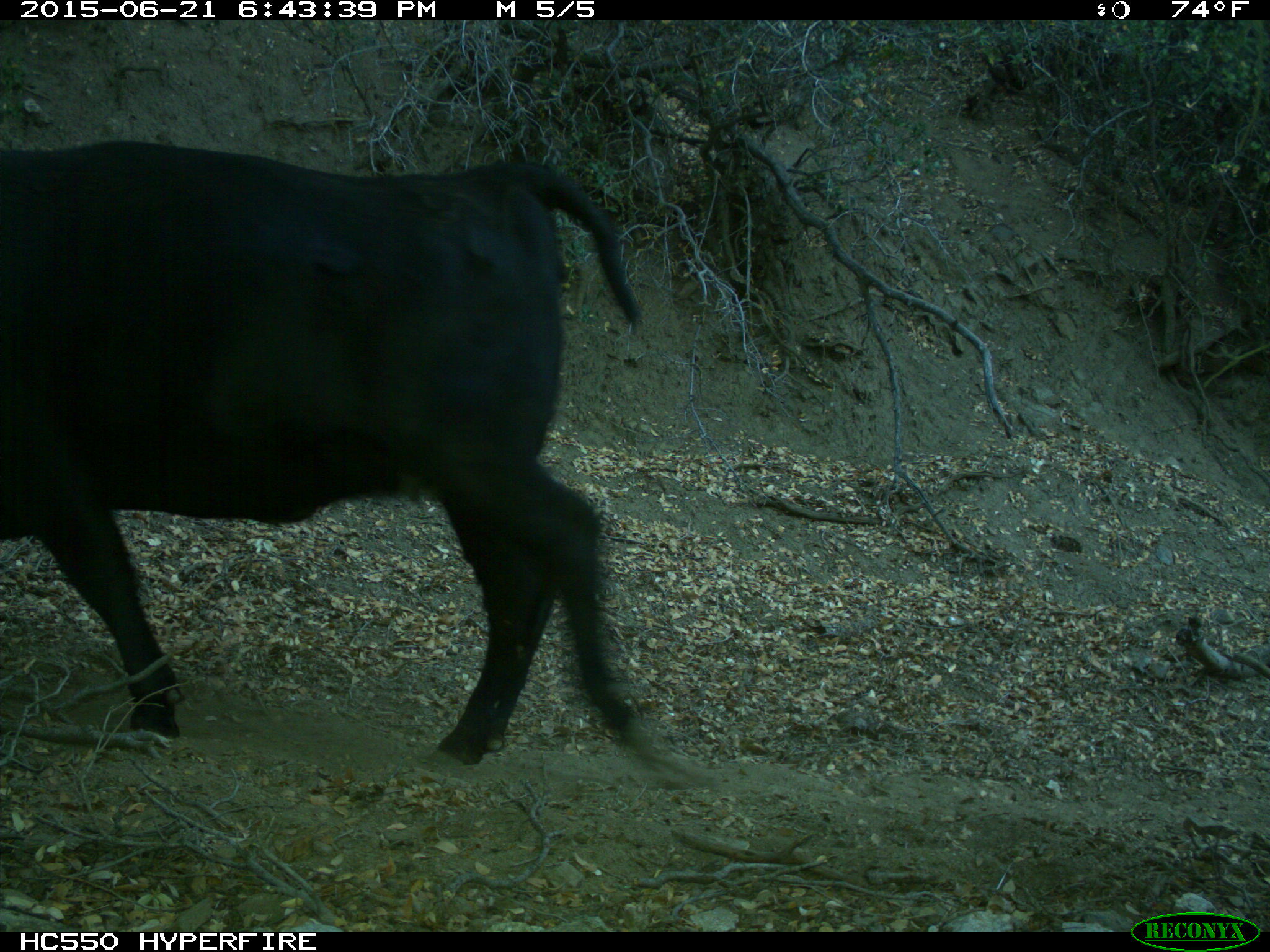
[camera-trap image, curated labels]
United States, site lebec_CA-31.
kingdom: Animalia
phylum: Chordata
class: Mammalia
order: Artiodactyla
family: Bovidae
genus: Bos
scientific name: Bos taurus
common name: domestic cow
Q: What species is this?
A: Bos taurus (domestic cow).